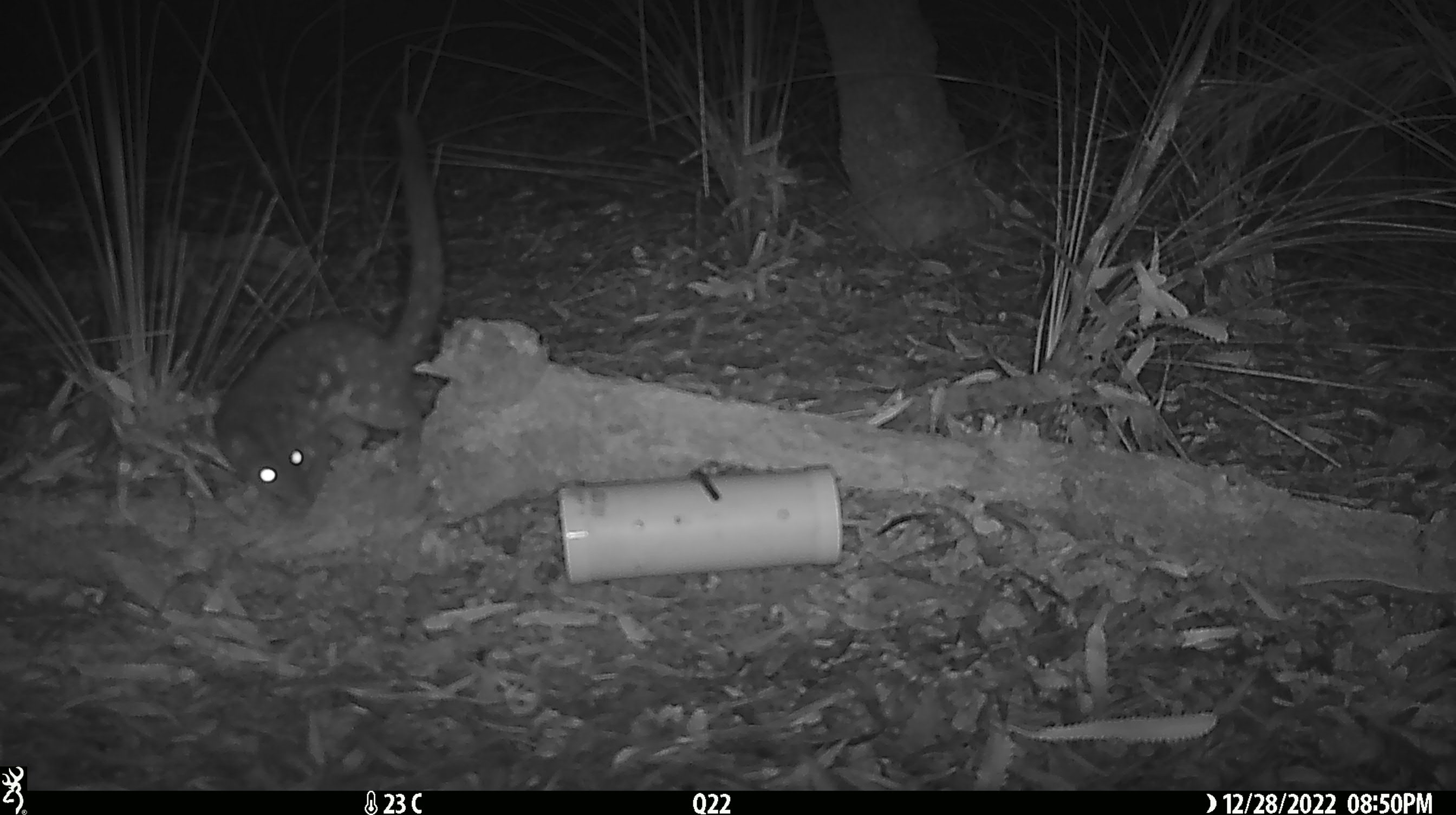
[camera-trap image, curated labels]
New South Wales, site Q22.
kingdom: Animalia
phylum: Chordata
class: Mammalia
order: Dasyuromorphia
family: Dasyuridae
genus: Dasyurus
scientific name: Dasyurus maculatus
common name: spotted-tailed quoll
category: quoll